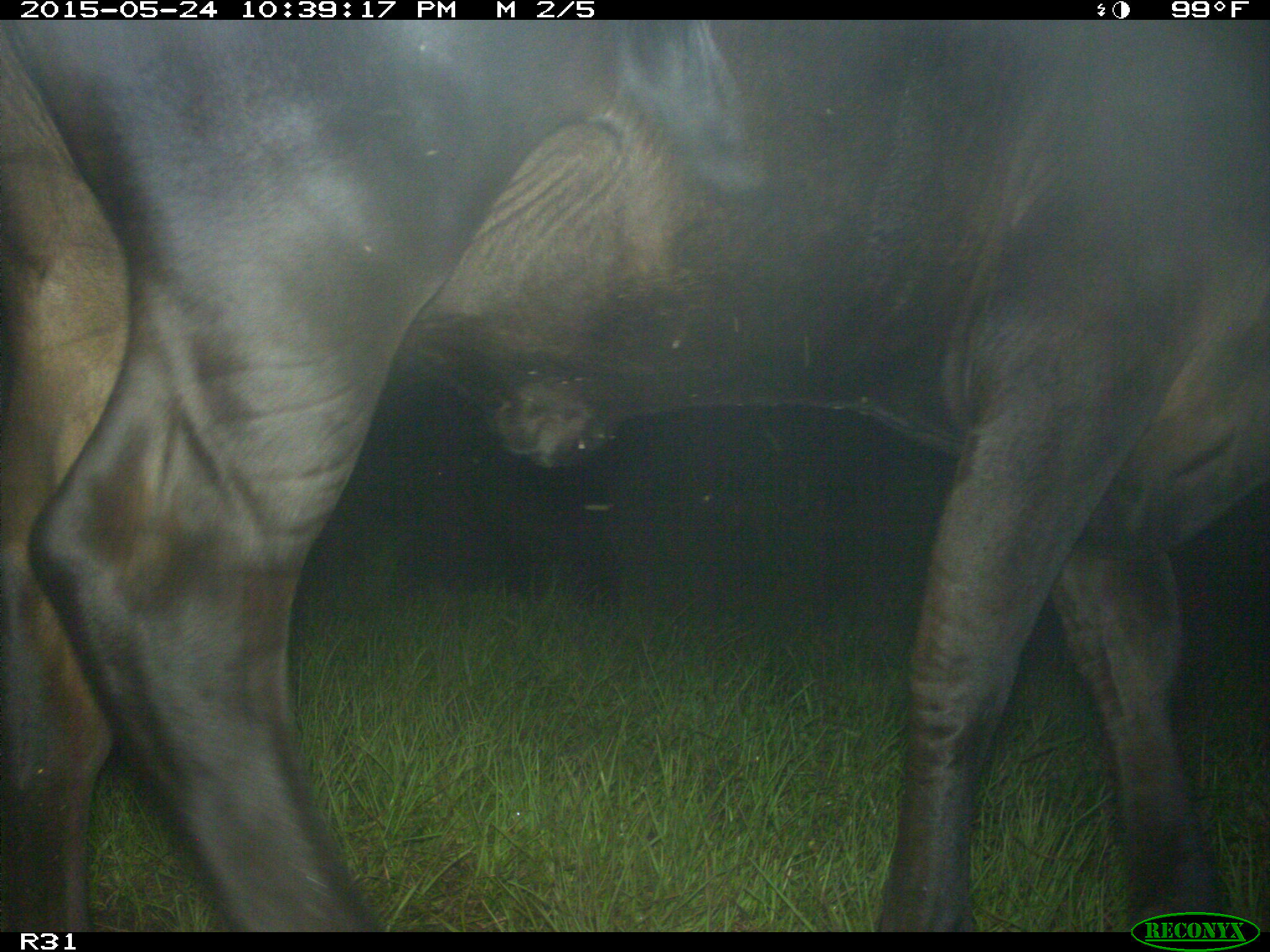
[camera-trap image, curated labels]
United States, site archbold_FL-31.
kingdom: Animalia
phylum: Chordata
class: Mammalia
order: Artiodactyla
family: Bovidae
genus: Bos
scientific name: Bos taurus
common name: domestic cow